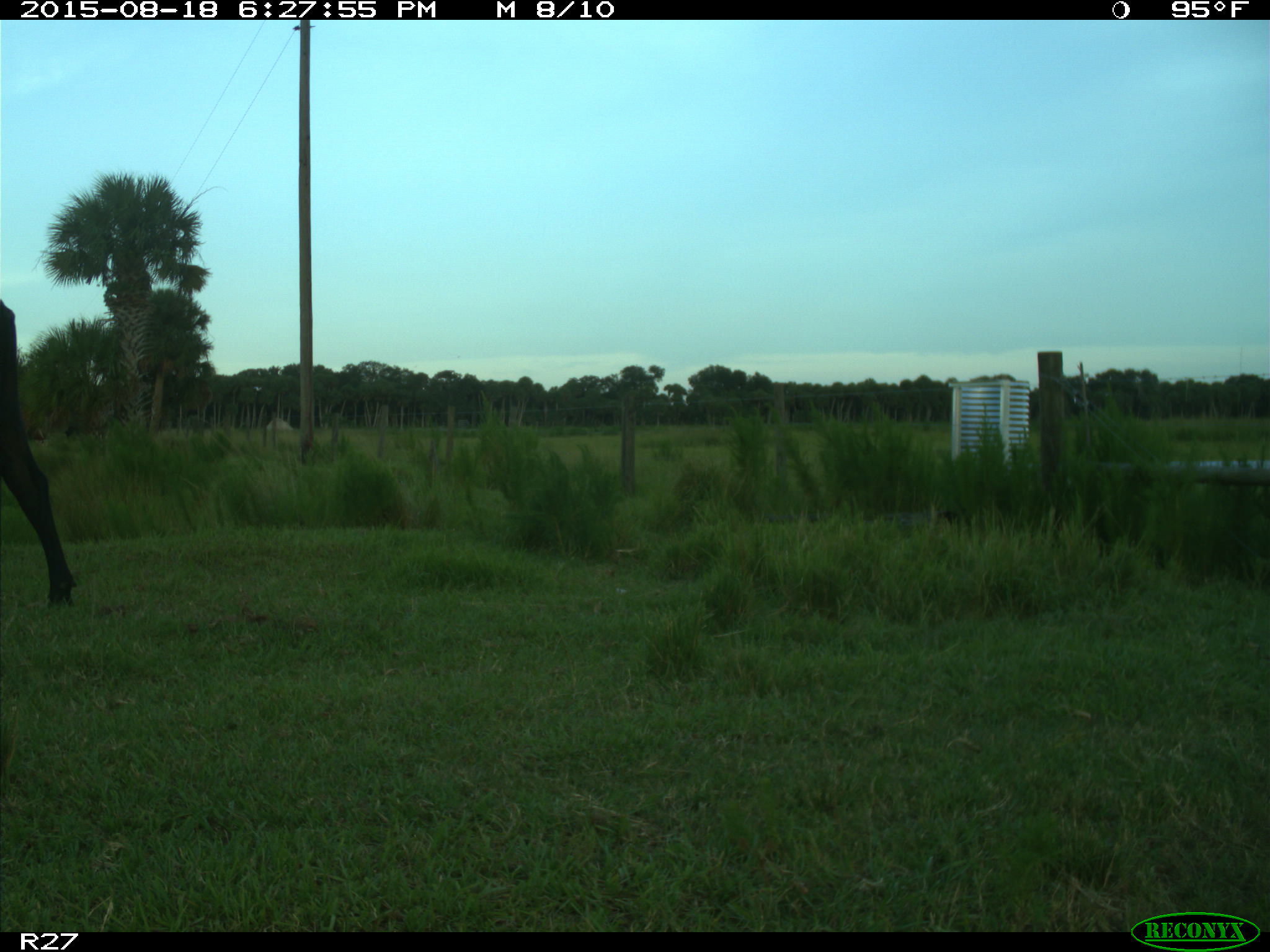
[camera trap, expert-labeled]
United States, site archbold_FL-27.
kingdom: Animalia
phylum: Chordata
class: Mammalia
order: Artiodactyla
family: Bovidae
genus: Bos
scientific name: Bos taurus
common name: domestic cow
Bos taurus (domestic cow).